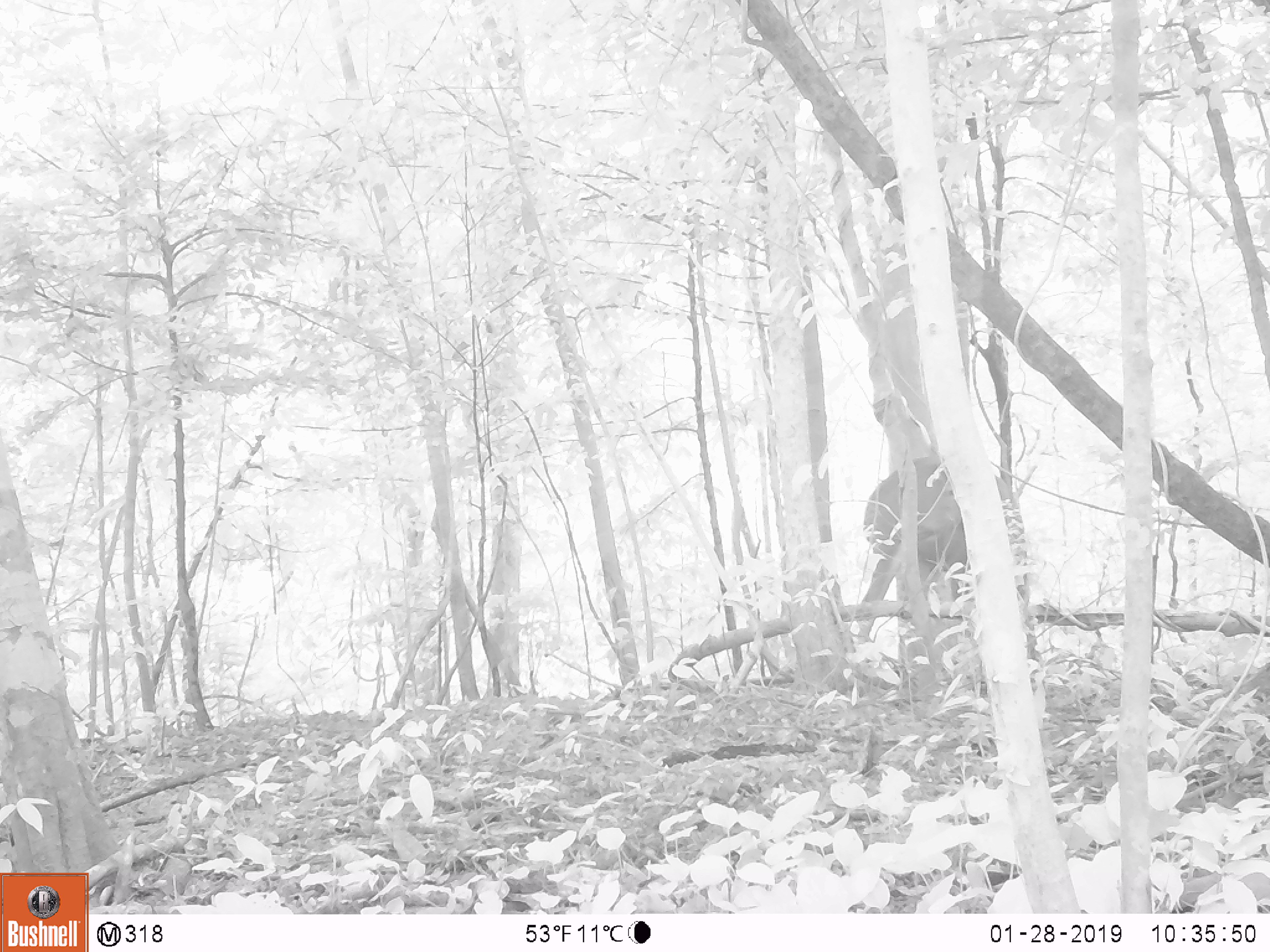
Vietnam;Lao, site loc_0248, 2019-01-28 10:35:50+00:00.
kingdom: Animalia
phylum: Chordata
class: Mammalia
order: Artiodactyla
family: Cervidae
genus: Rusa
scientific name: Rusa unicolor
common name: sambar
Sambar (Rusa unicolor). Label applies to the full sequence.